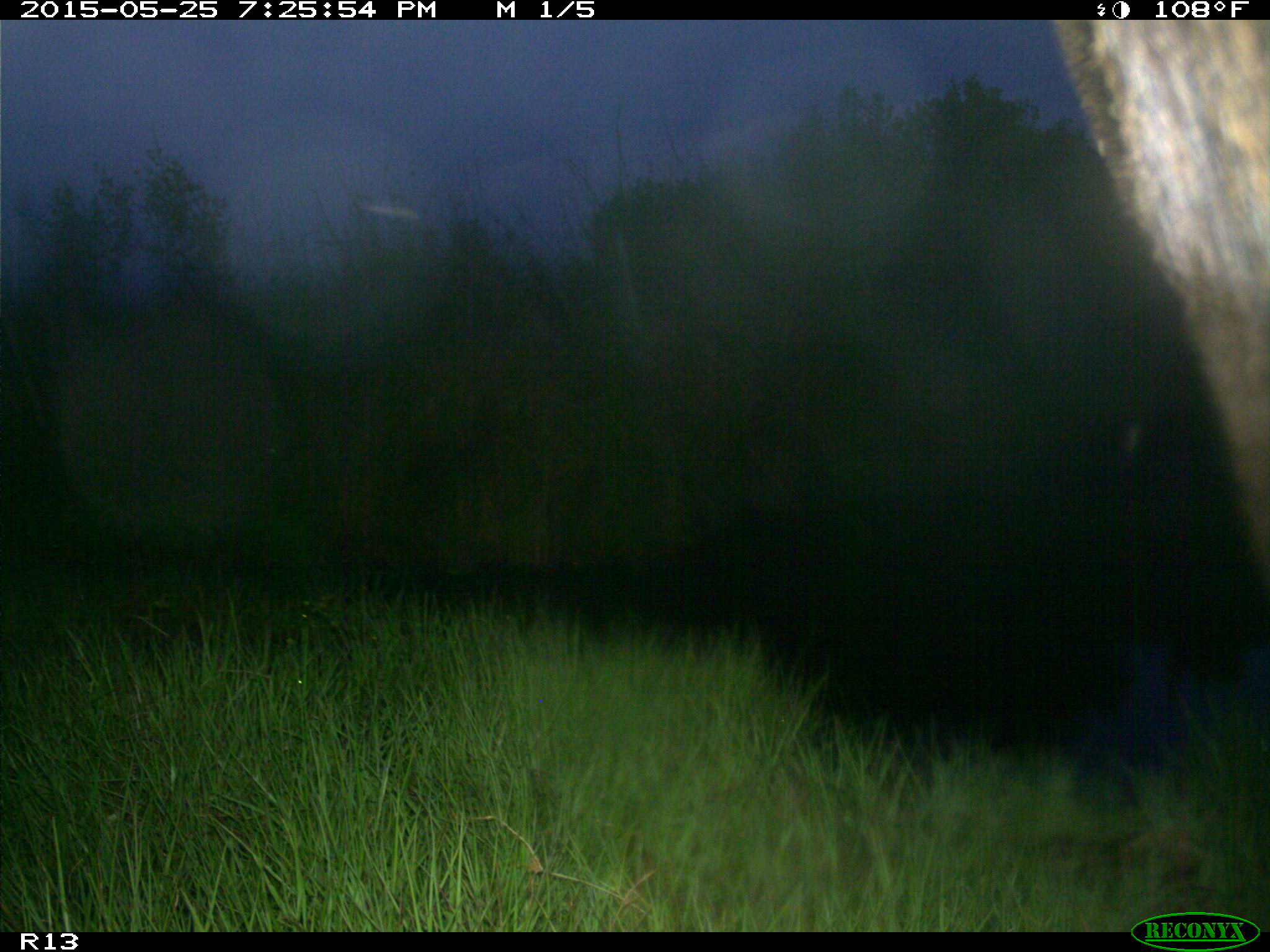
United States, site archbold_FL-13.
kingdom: Animalia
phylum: Chordata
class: Mammalia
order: Artiodactyla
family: Bovidae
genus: Bos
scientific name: Bos taurus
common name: domestic cow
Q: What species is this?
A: Bos taurus (domestic cow).